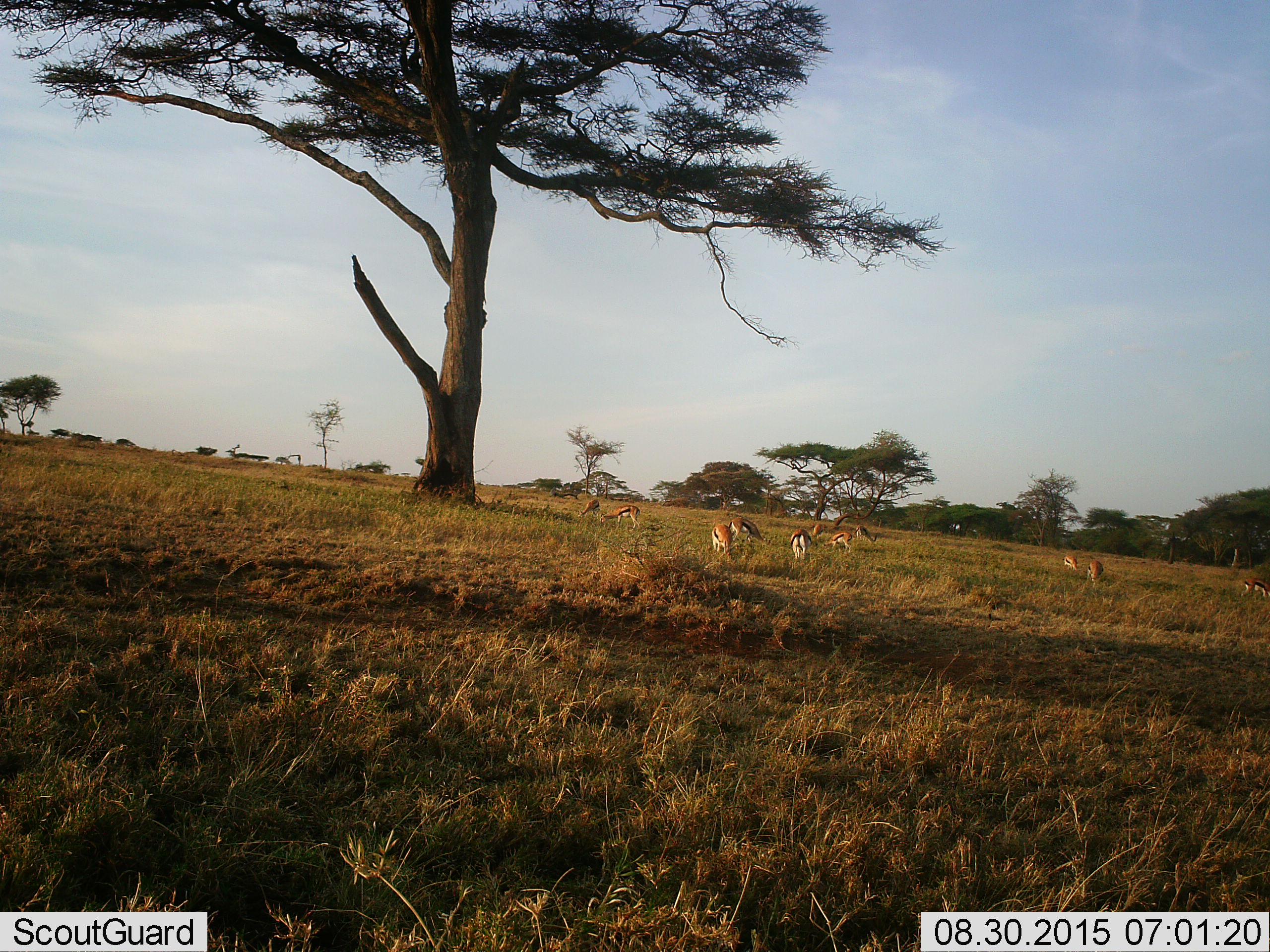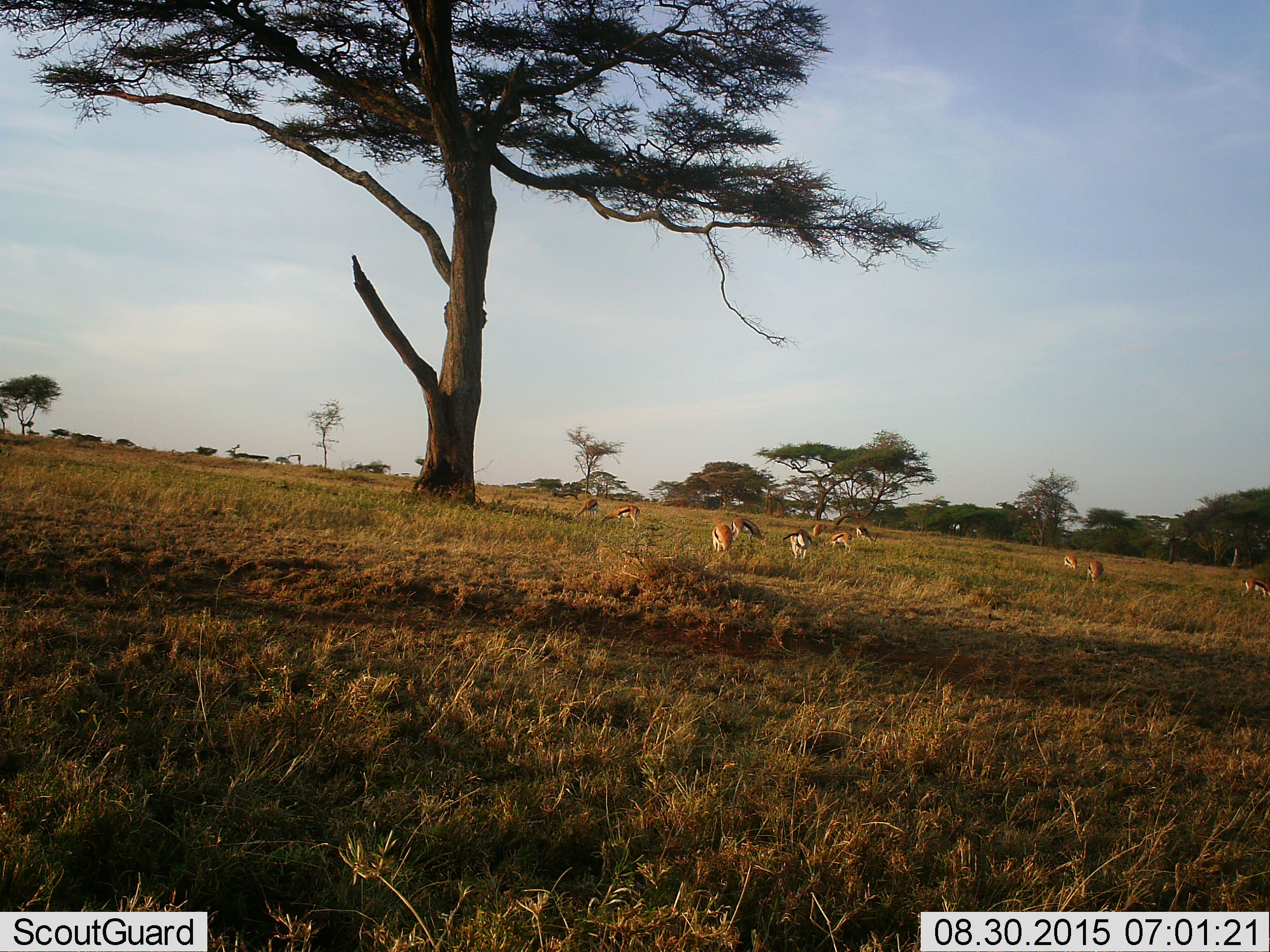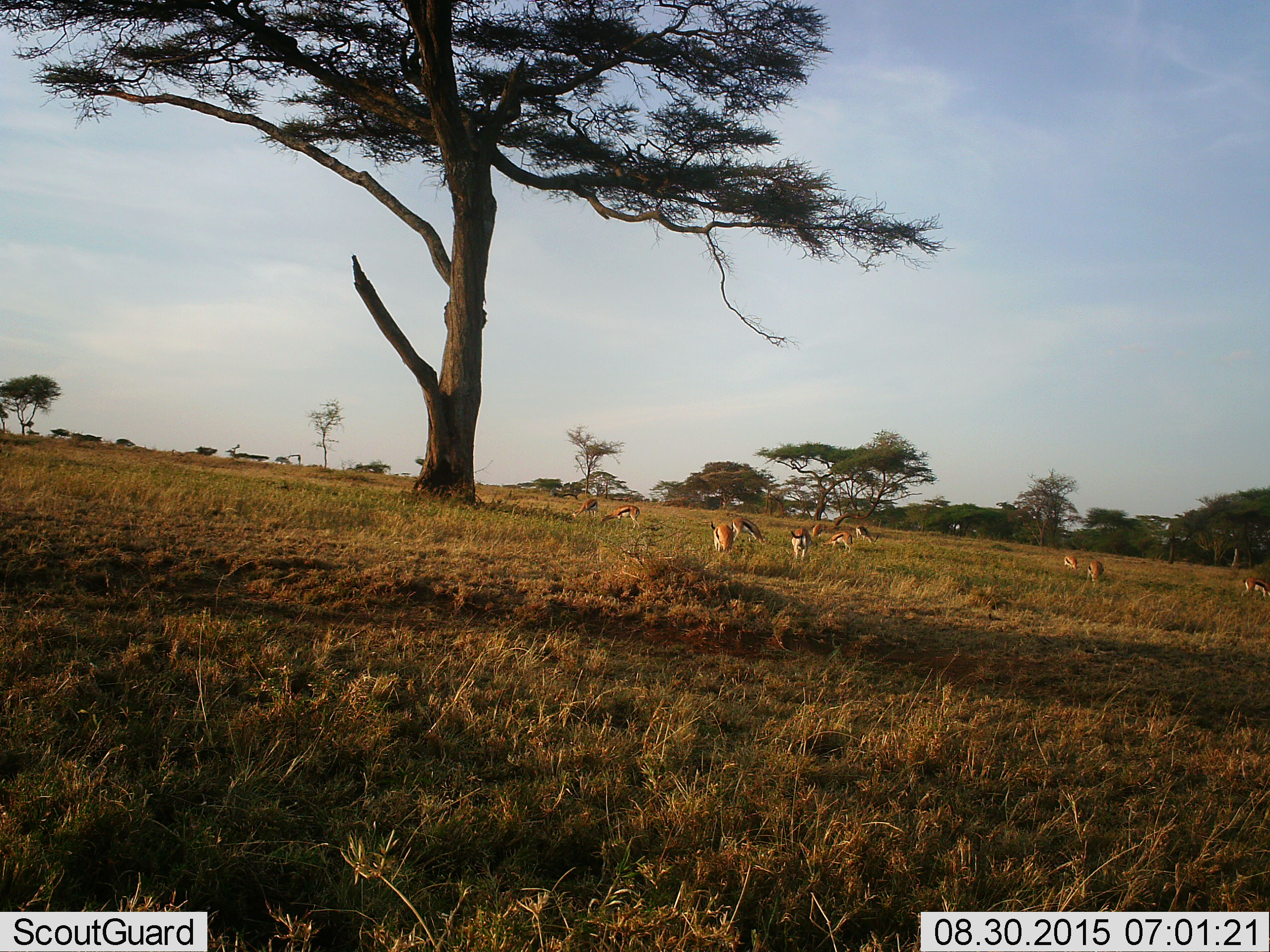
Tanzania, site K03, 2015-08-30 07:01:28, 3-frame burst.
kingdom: Animalia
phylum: Chordata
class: Mammalia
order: Artiodactyla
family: Bovidae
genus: Eudorcas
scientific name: Eudorcas thomsonii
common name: thomson's gazelle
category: gazellethomsons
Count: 11-50.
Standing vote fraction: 29%.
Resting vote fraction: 0%.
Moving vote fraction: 29%.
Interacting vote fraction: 14%.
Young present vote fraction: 14%.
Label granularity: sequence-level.